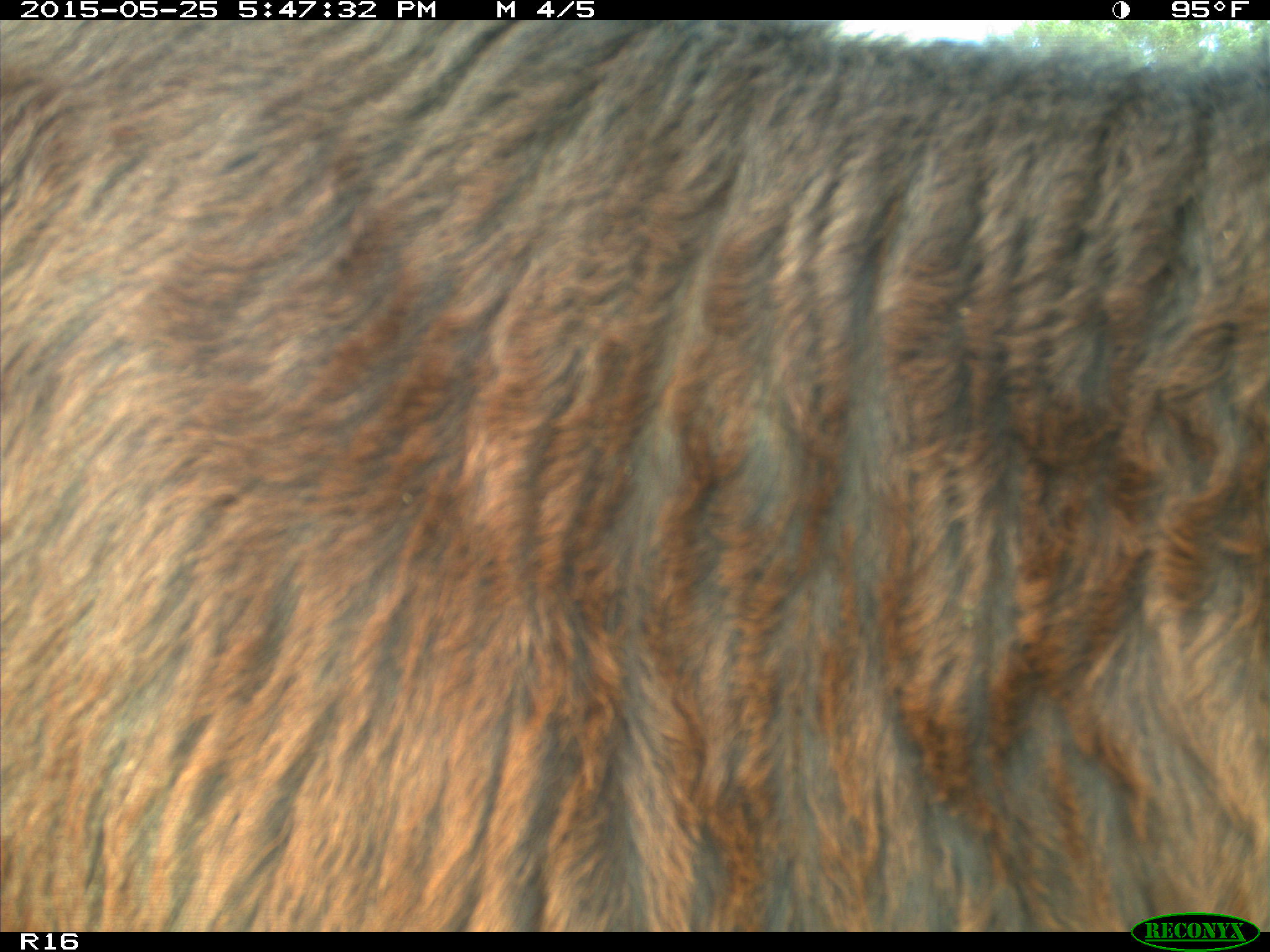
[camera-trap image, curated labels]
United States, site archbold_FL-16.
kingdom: Animalia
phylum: Chordata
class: Mammalia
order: Artiodactyla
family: Bovidae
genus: Bos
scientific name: Bos taurus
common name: domestic cow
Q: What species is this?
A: Bos taurus (domestic cow).